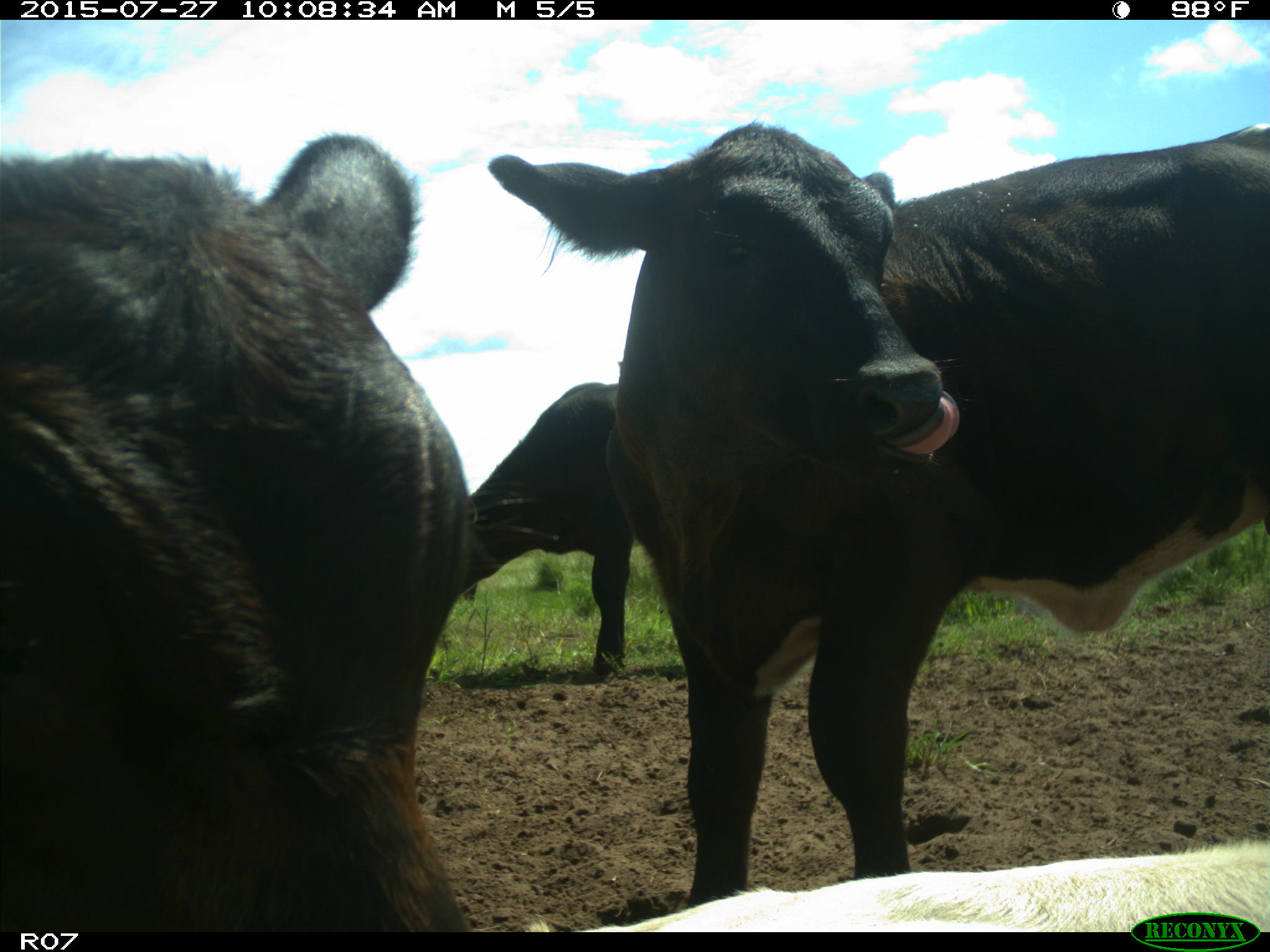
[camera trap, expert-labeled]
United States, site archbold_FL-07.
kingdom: Animalia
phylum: Chordata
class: Mammalia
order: Artiodactyla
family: Bovidae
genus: Bos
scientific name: Bos taurus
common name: domestic cow